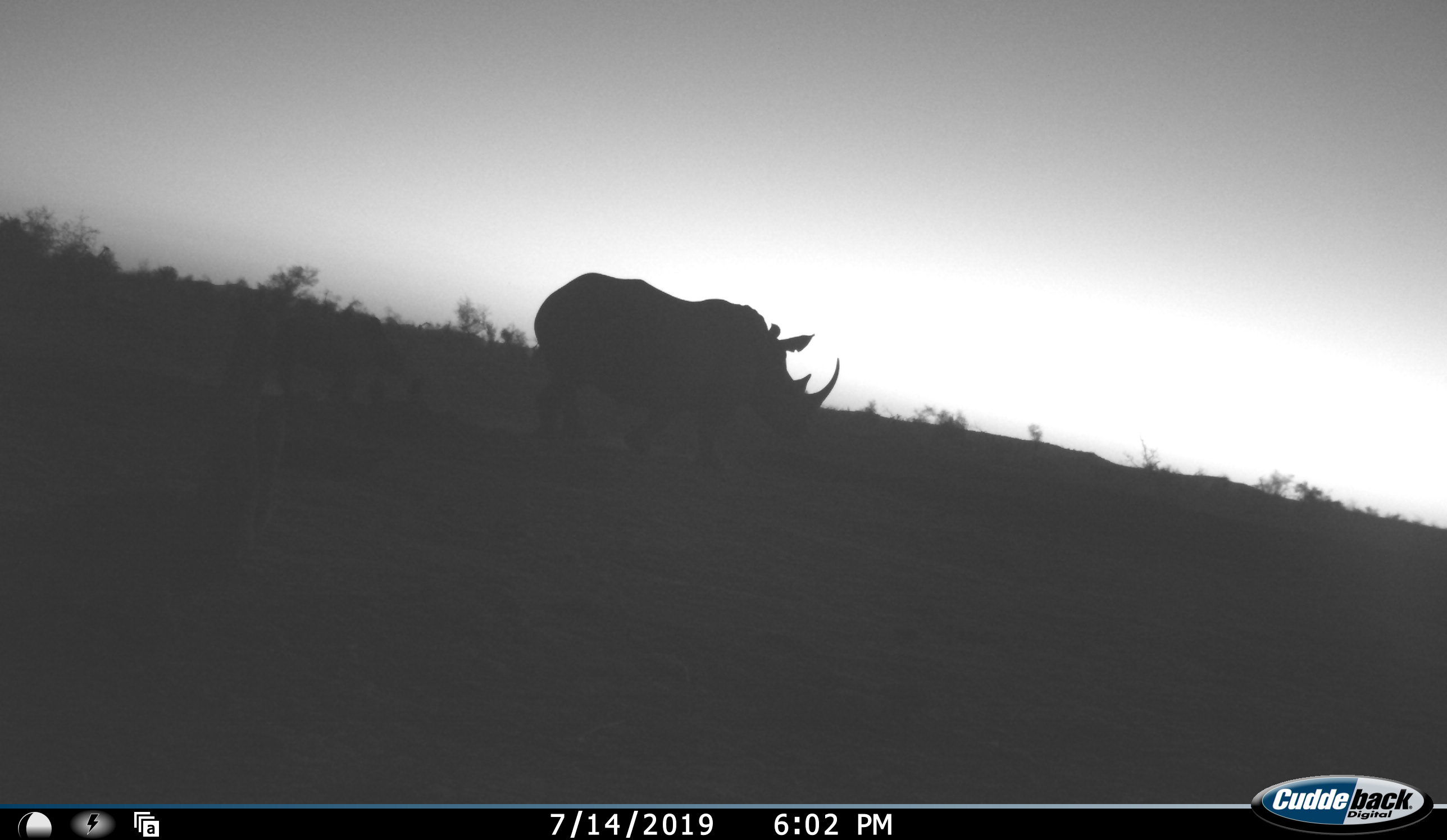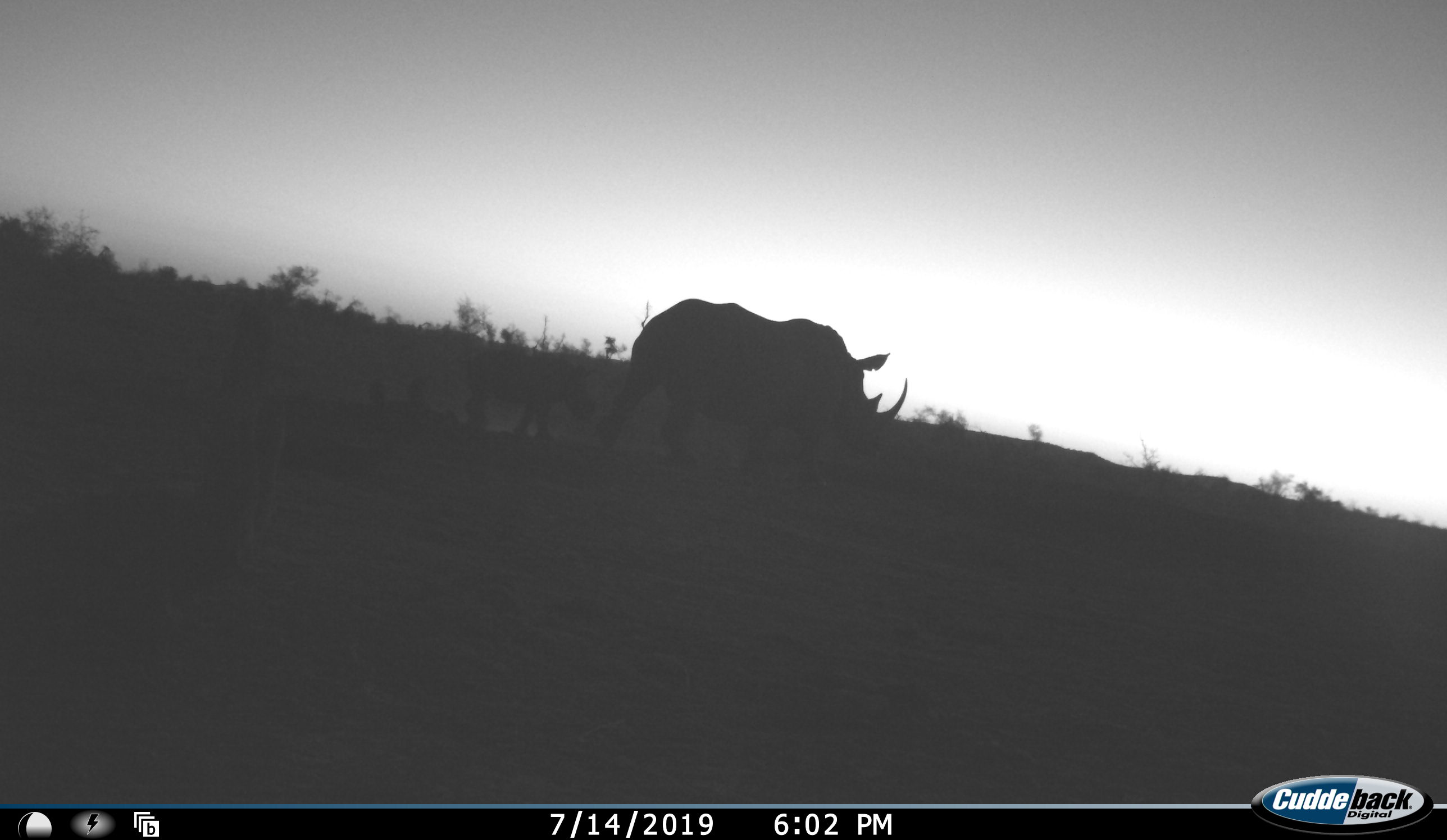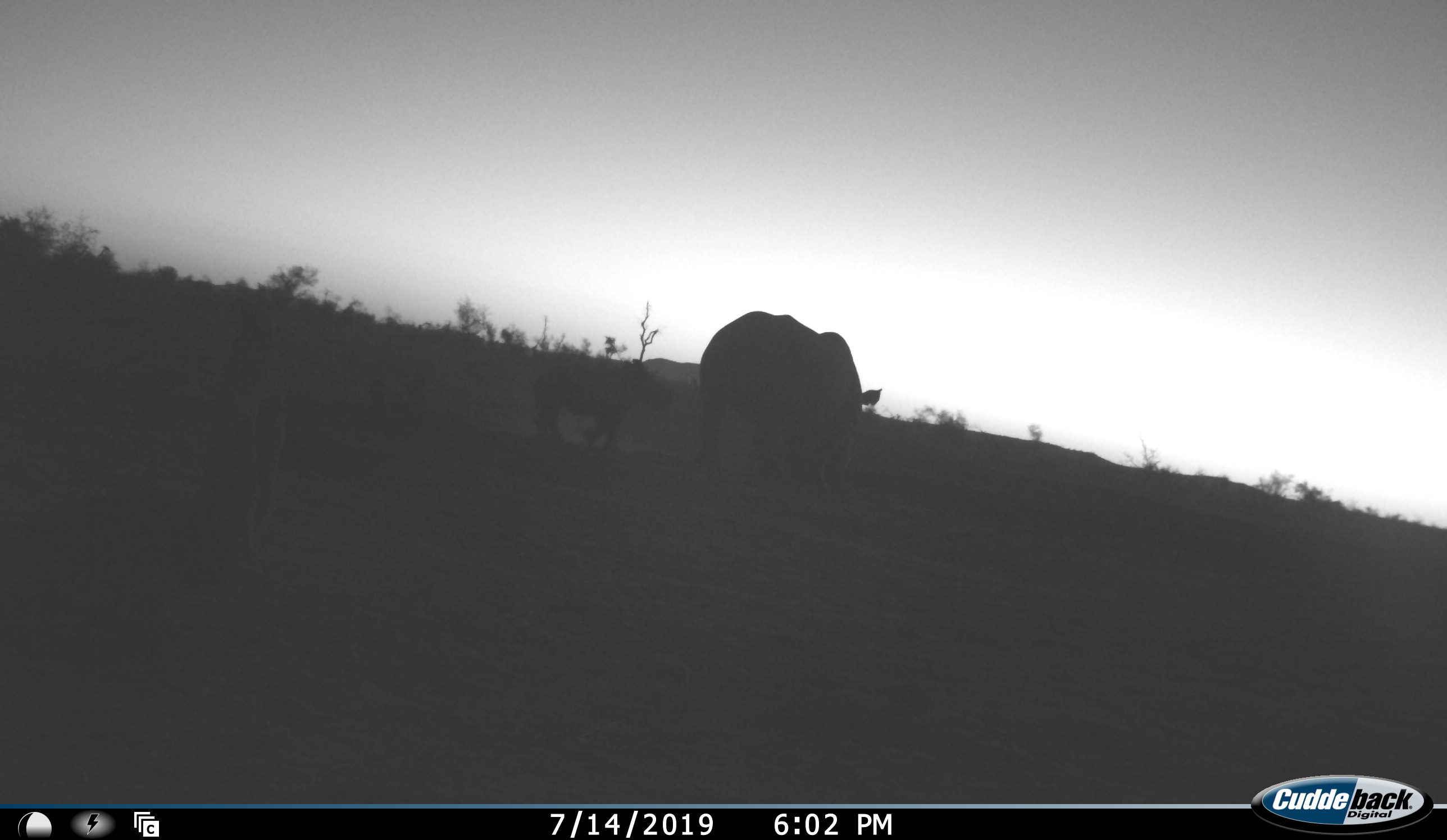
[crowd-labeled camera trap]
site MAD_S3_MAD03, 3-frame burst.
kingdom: Animalia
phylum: Chordata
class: Mammalia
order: Perissodactyla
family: Rhinocerotidae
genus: Diceros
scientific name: Diceros bicornis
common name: black rhinoceros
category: rhinocerosblack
Rhinocerosblack (black rhinoceros) (Diceros bicornis), count 2. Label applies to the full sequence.